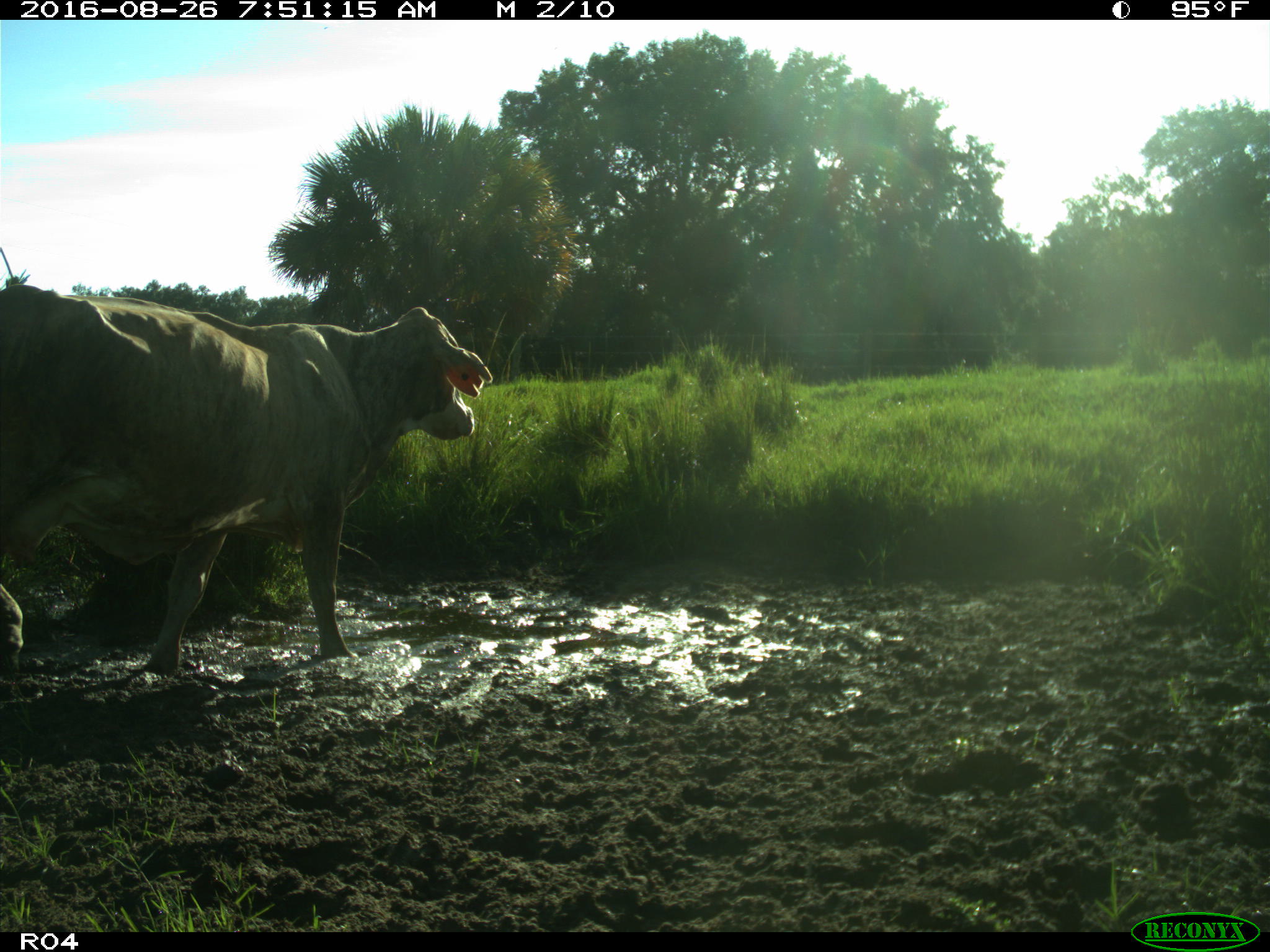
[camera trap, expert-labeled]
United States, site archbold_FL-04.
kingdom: Animalia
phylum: Chordata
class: Mammalia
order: Artiodactyla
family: Bovidae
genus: Bos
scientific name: Bos taurus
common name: domestic cow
Bos taurus (domestic cow).